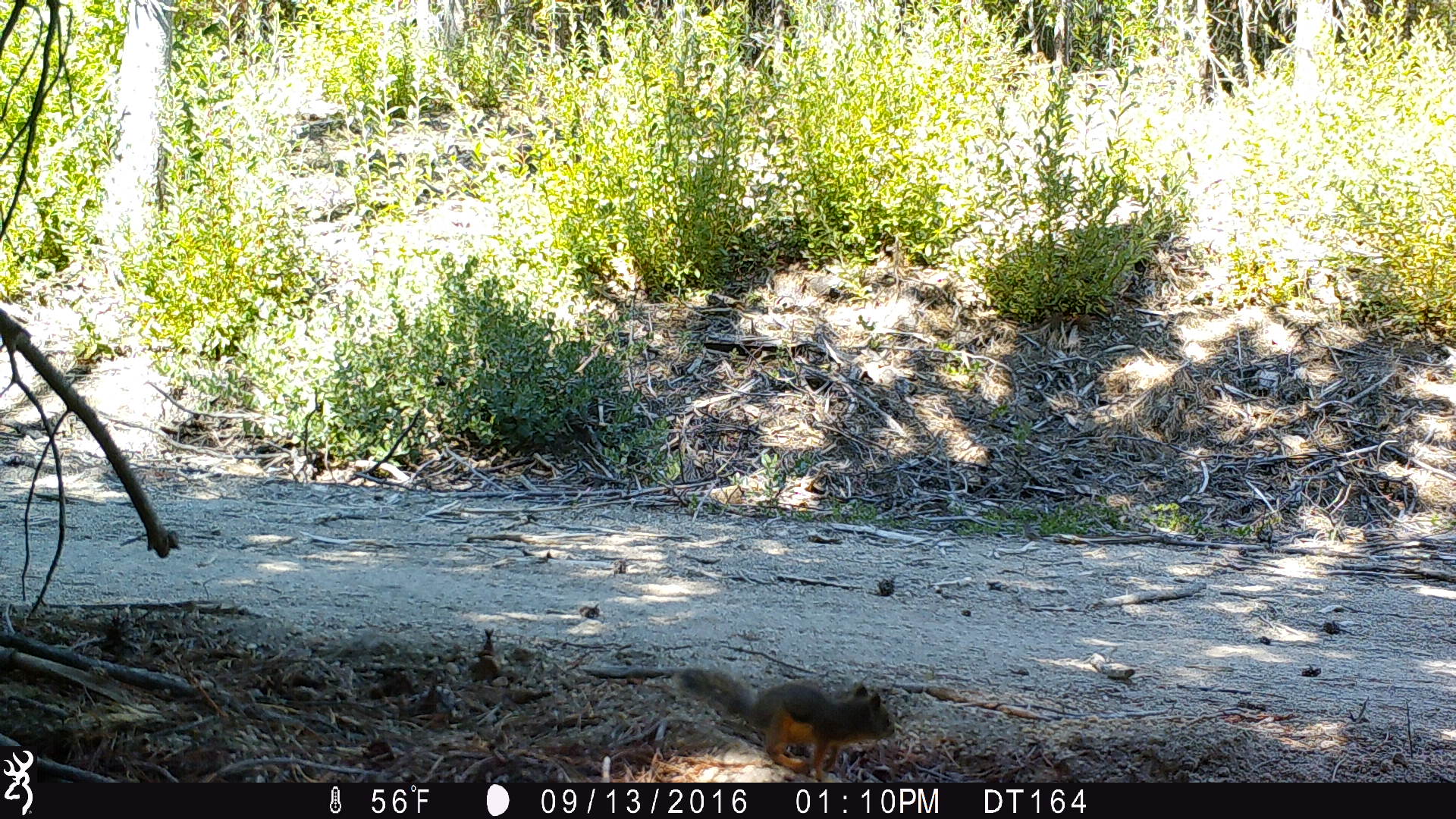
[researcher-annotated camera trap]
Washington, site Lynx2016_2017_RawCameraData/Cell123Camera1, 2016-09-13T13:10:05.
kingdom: Animalia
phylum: Chordata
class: Mammalia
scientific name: Mammalia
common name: small mammal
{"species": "small mammal (Mammalia)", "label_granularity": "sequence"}